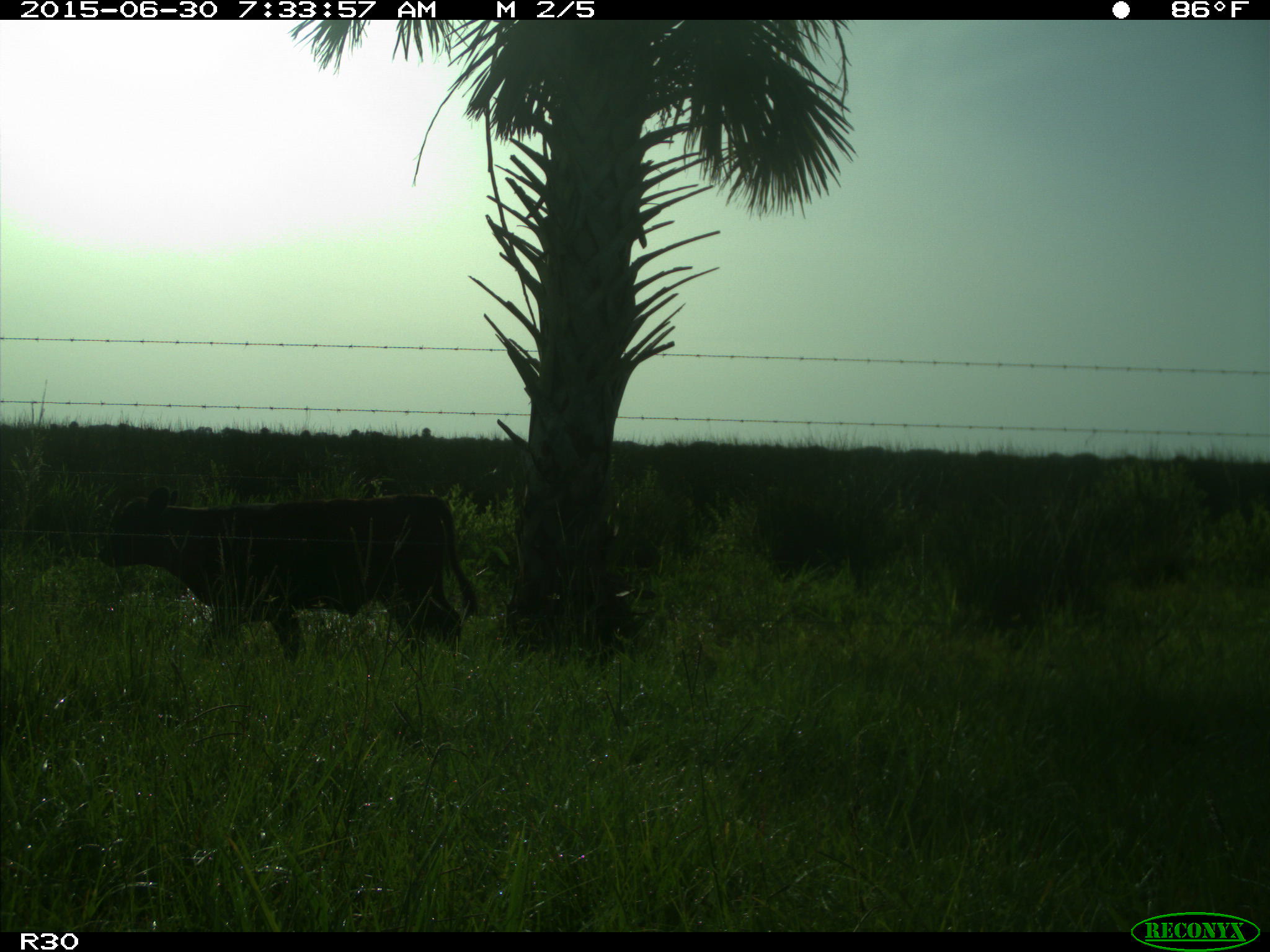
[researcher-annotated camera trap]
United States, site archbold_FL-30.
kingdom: Animalia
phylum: Chordata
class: Mammalia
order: Artiodactyla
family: Bovidae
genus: Bos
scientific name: Bos taurus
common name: domestic cow